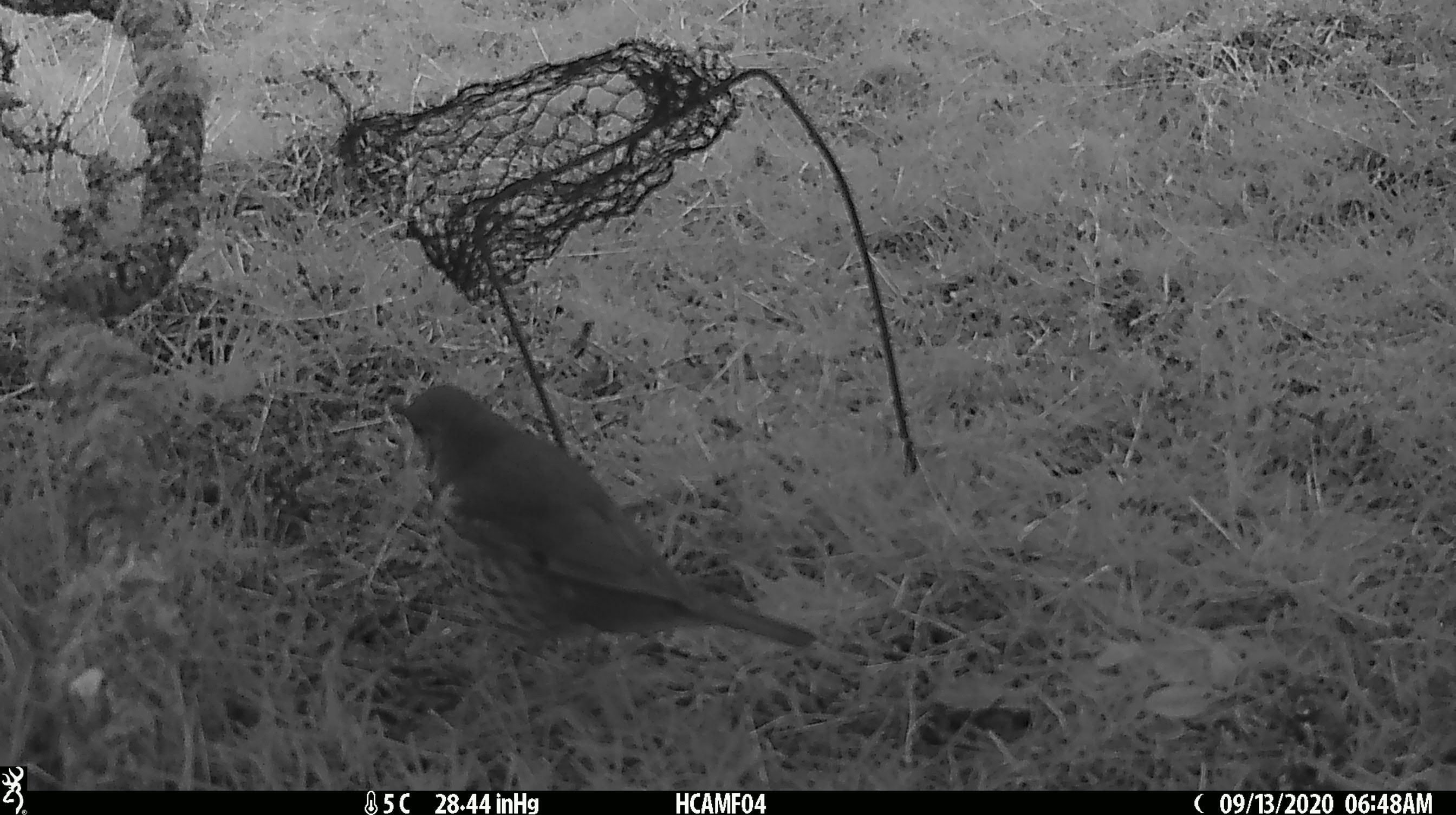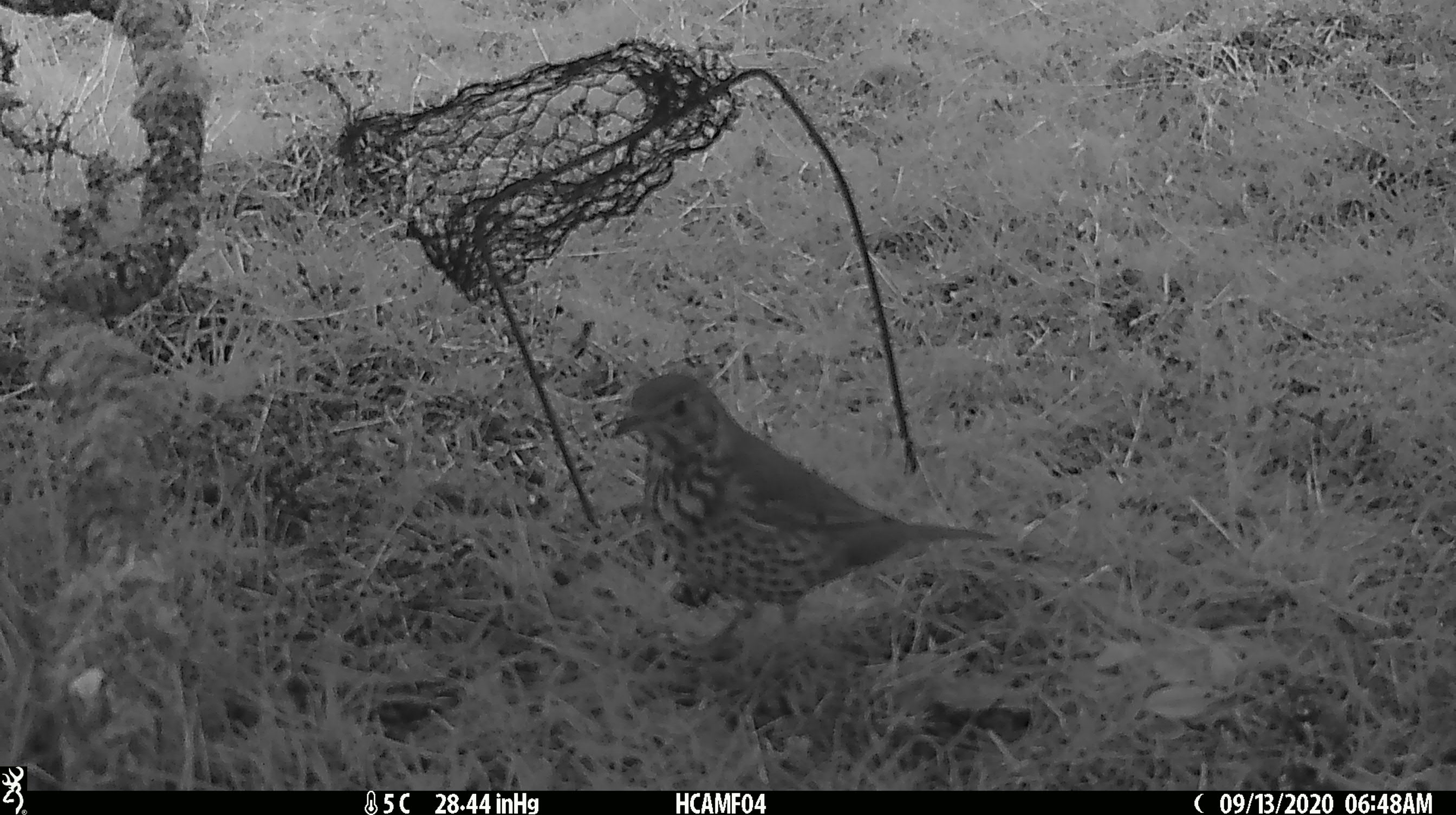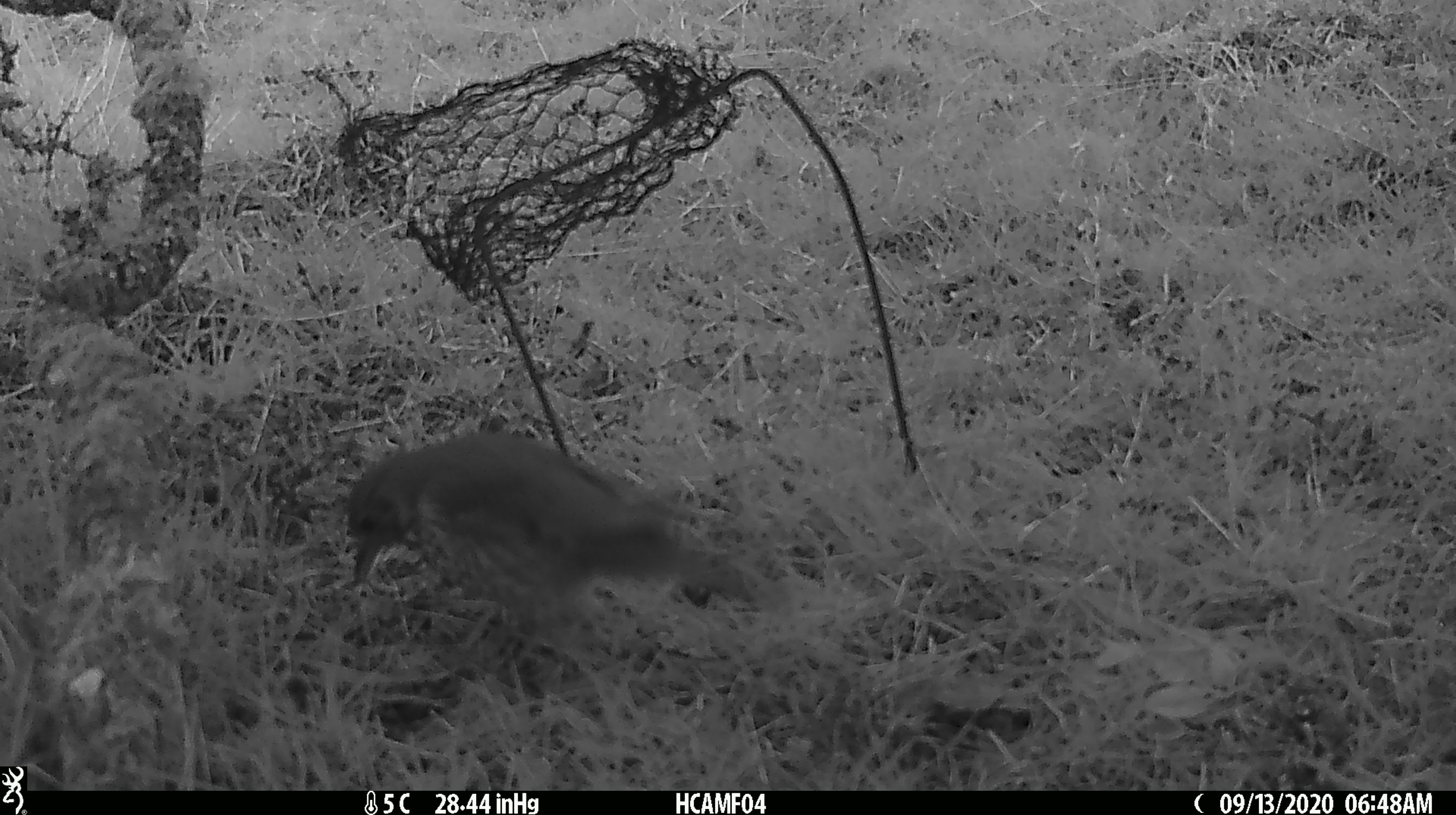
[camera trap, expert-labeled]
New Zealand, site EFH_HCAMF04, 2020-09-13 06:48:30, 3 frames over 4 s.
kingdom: Animalia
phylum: Chordata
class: Aves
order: Passeriformes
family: Turdidae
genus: Turdus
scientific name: Turdus philomelos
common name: song thrush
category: thrush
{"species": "thrush (song thrush) (Turdus philomelos)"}